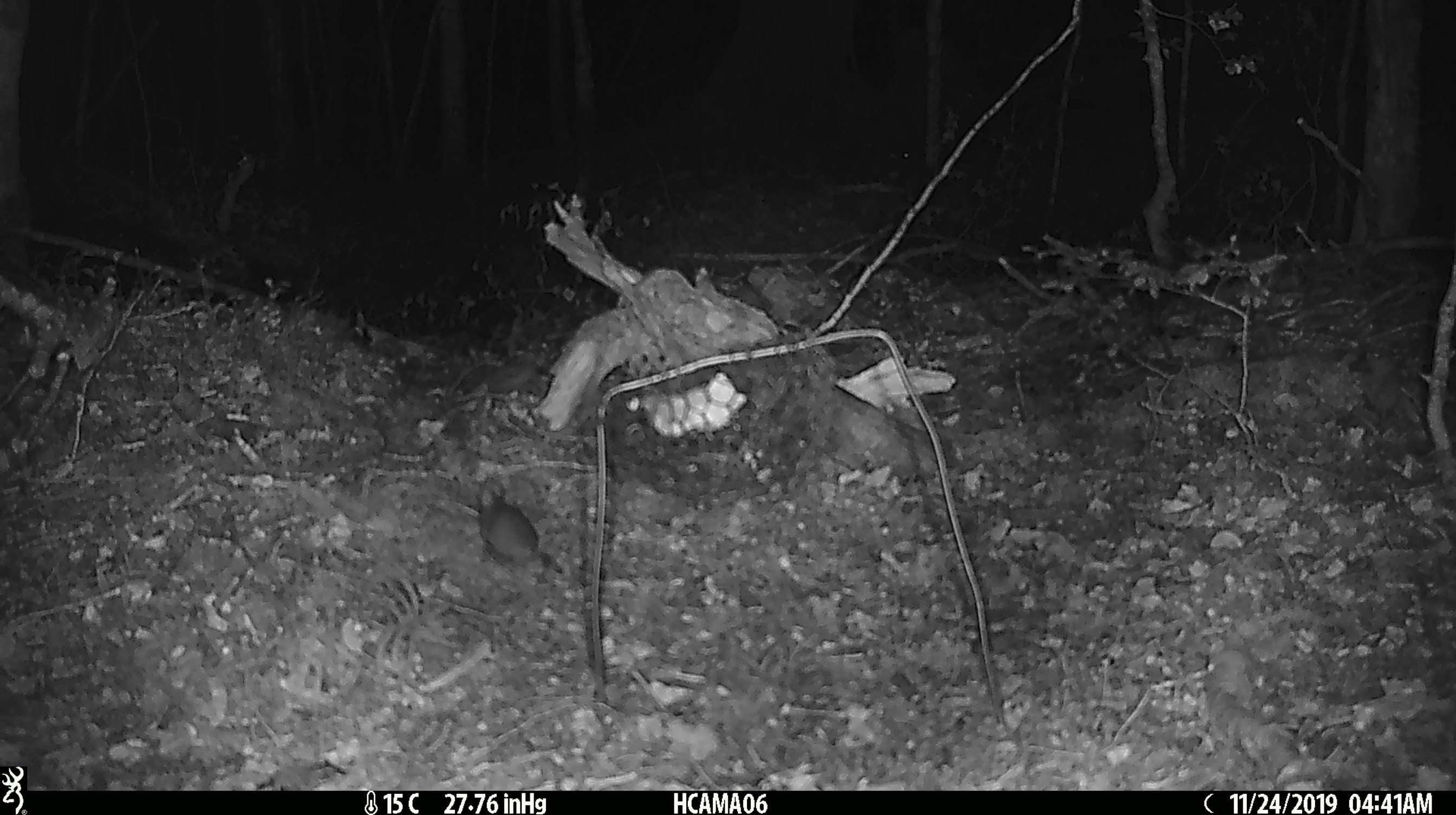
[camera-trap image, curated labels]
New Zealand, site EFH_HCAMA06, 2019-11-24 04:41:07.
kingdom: Animalia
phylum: Chordata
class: Mammalia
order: Rodentia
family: Muridae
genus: Mus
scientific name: Mus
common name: mouse